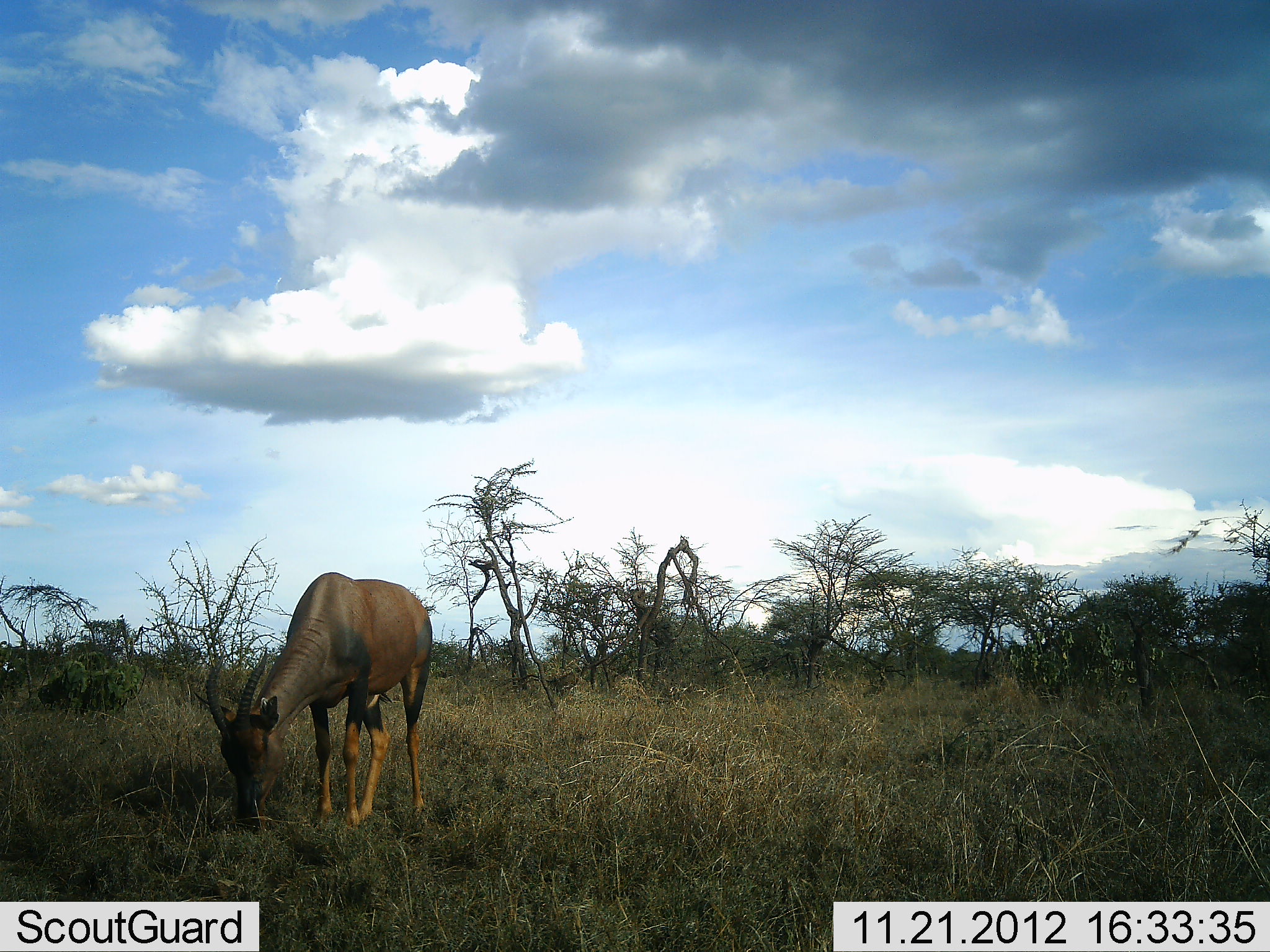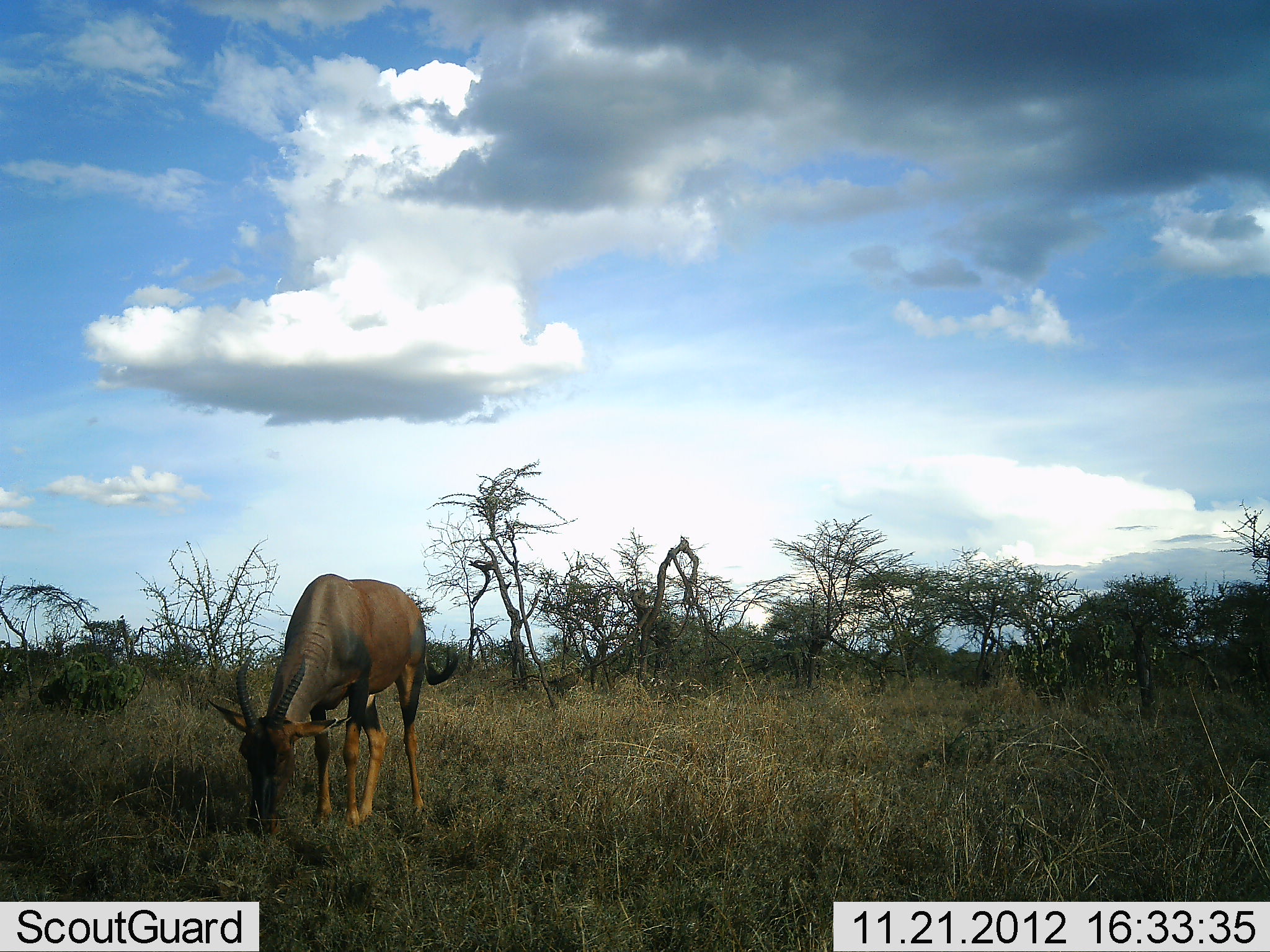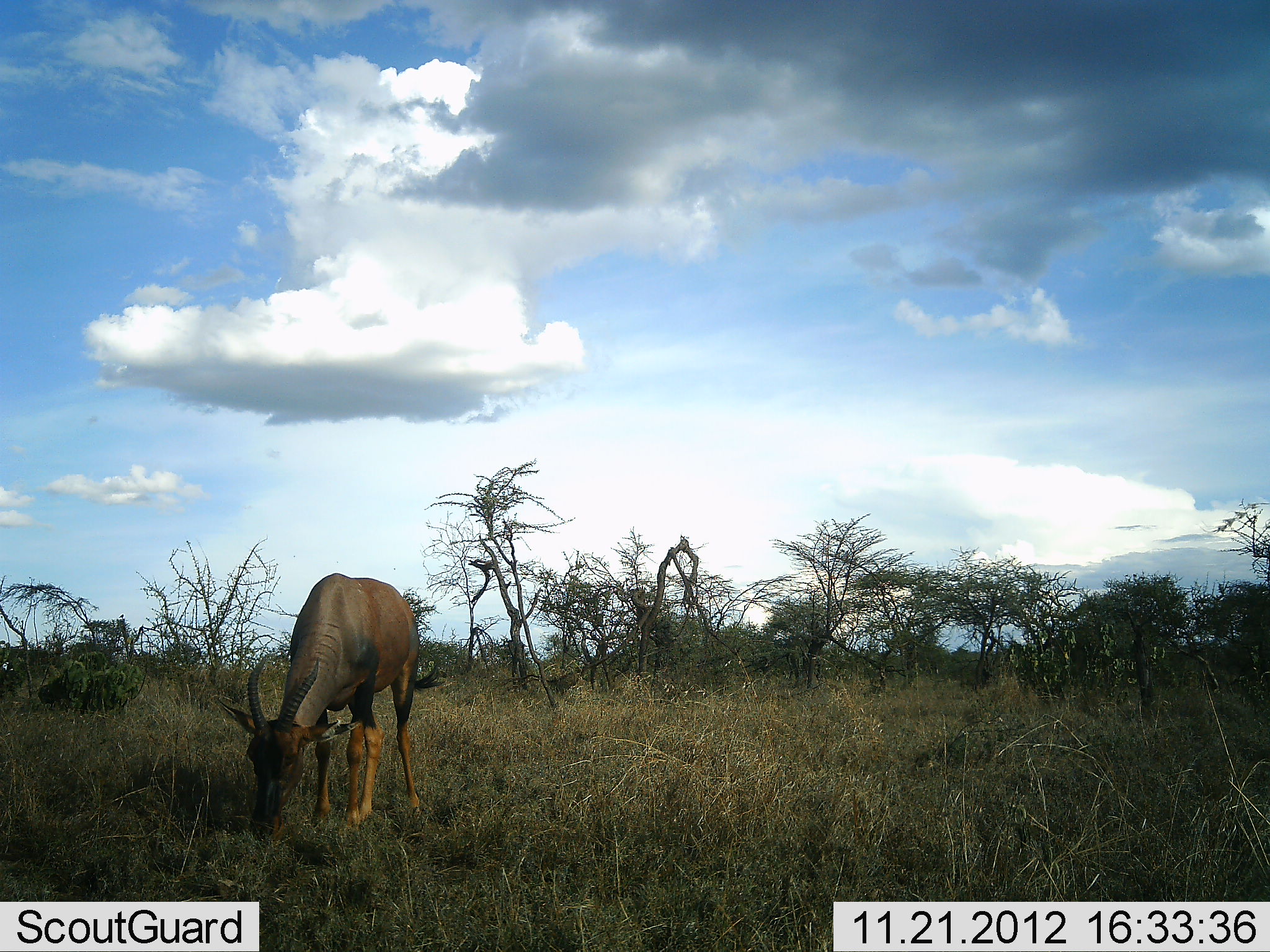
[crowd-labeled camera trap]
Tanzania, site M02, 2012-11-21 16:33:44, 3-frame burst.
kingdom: Animalia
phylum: Chordata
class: Mammalia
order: Artiodactyla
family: Bovidae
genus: Damaliscus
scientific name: Damaliscus lunatus jimela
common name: topi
Topi (Damaliscus lunatus jimela), count 1. Behavior (volunteer vote fractions): standing 20%, resting 0%, moving 0%, interacting 0%. Young present (vote fraction): 0%. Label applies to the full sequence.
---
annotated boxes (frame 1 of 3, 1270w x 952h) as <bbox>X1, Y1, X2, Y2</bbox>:
animal: <bbox>206, 571, 433, 834</bbox>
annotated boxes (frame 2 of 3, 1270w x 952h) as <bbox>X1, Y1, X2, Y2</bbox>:
animal: <bbox>204, 573, 460, 839</bbox>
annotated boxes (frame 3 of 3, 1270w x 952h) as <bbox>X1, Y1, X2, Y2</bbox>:
animal: <bbox>217, 573, 446, 846</bbox>